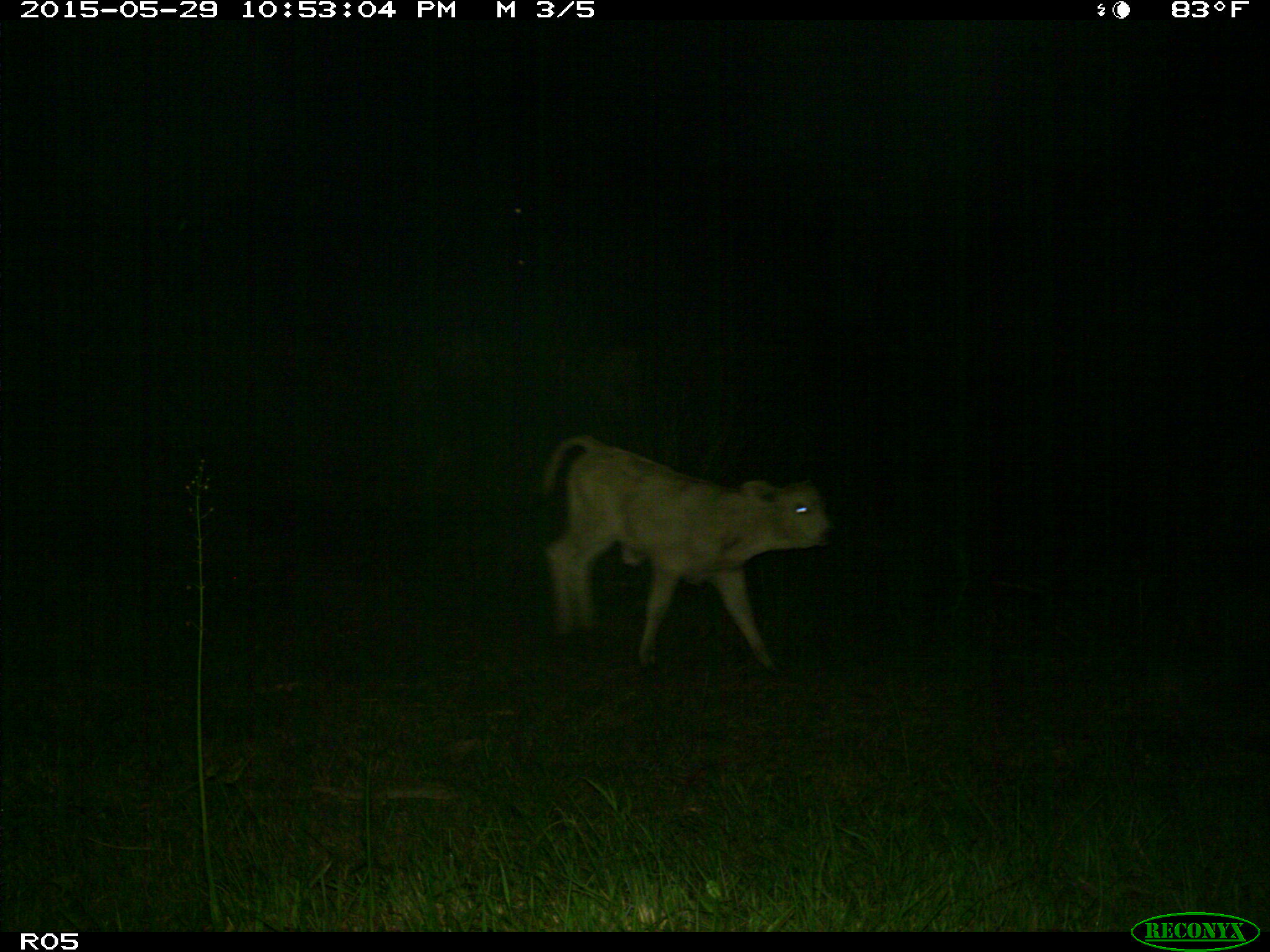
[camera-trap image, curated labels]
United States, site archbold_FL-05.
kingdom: Animalia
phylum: Chordata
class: Mammalia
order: Artiodactyla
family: Bovidae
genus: Bos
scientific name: Bos taurus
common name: domestic cow